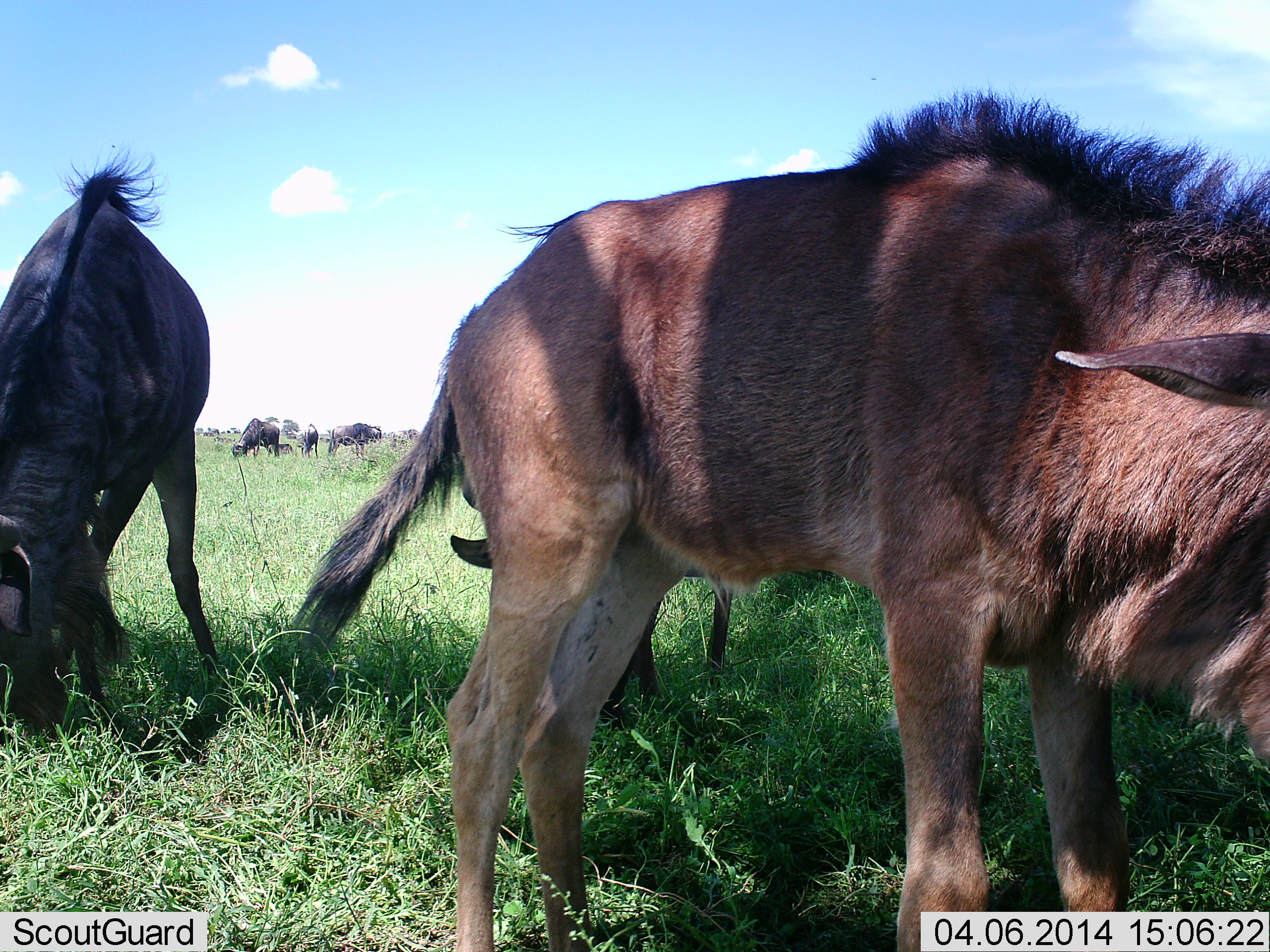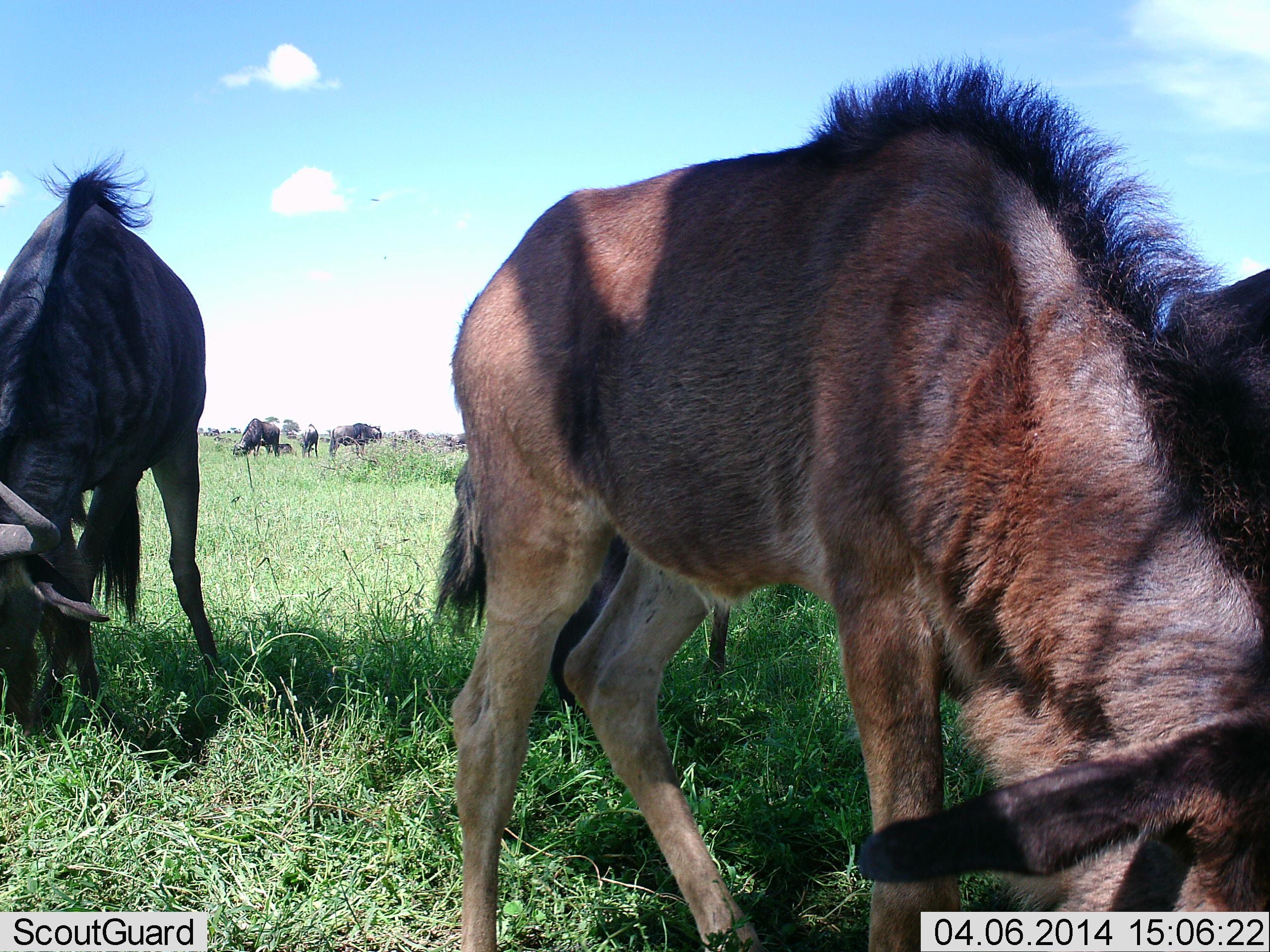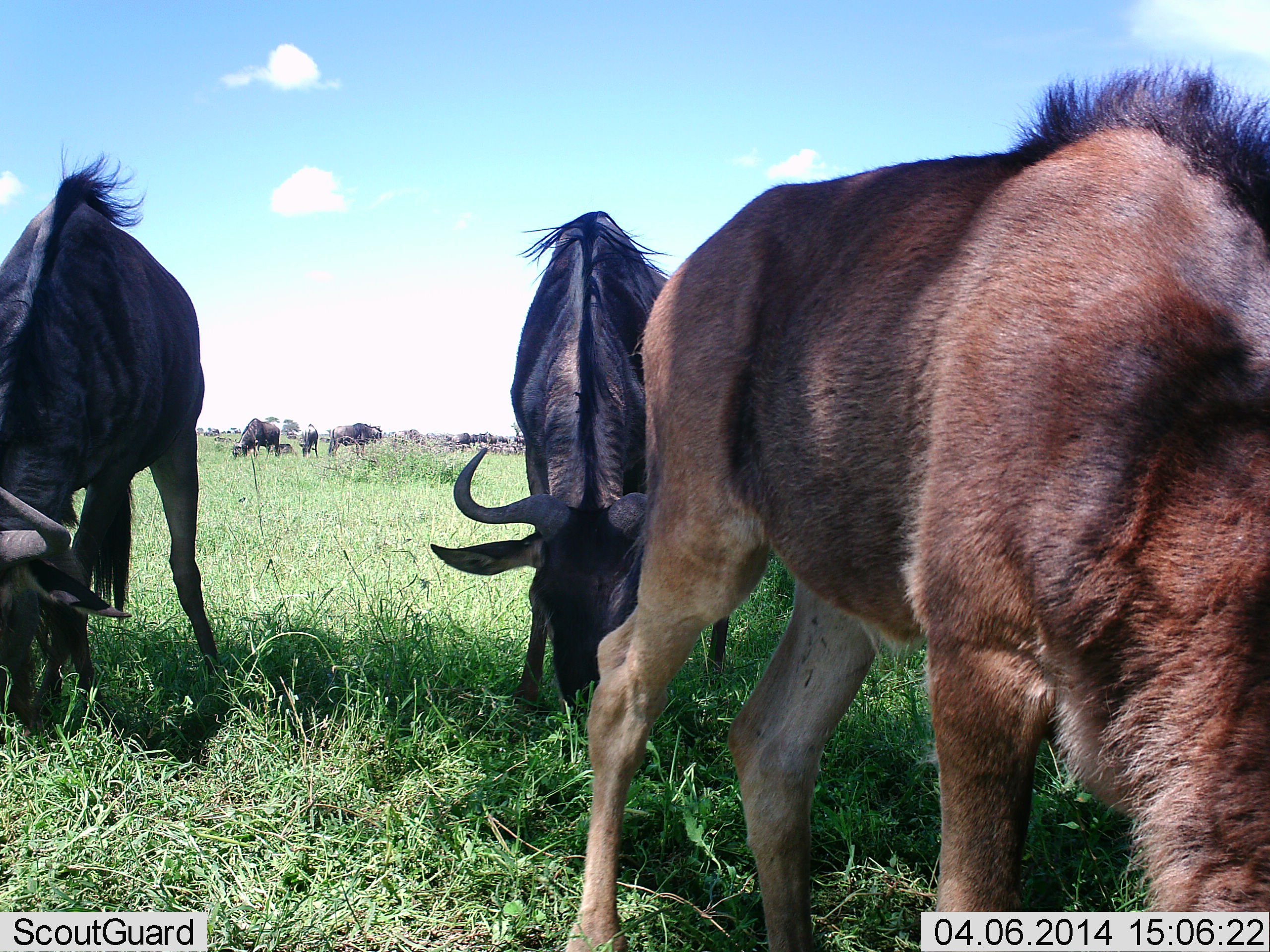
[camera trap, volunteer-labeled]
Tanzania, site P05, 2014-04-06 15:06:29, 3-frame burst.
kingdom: Animalia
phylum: Chordata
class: Mammalia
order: Artiodactyla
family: Bovidae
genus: Connochaetes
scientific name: Connochaetes taurinus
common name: blue wildebeest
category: wildebeest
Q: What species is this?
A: Wildebeest (blue wildebeest) (Connochaetes taurinus).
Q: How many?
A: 7.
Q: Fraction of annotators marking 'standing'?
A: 50%.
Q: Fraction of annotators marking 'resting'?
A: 10%.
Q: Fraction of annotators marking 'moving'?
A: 20%.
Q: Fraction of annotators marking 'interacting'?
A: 0%.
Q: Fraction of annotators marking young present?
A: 40%.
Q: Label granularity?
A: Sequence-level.